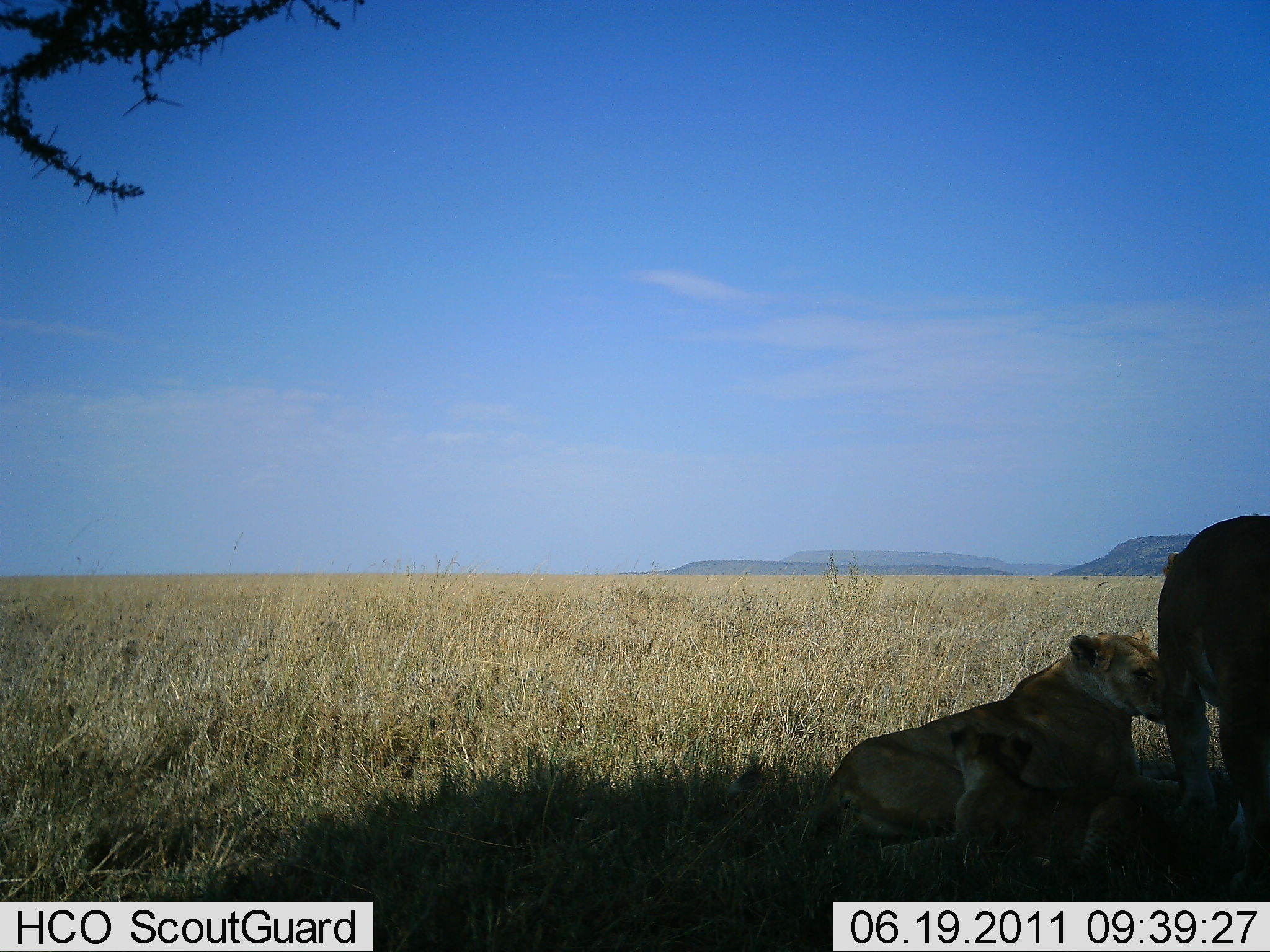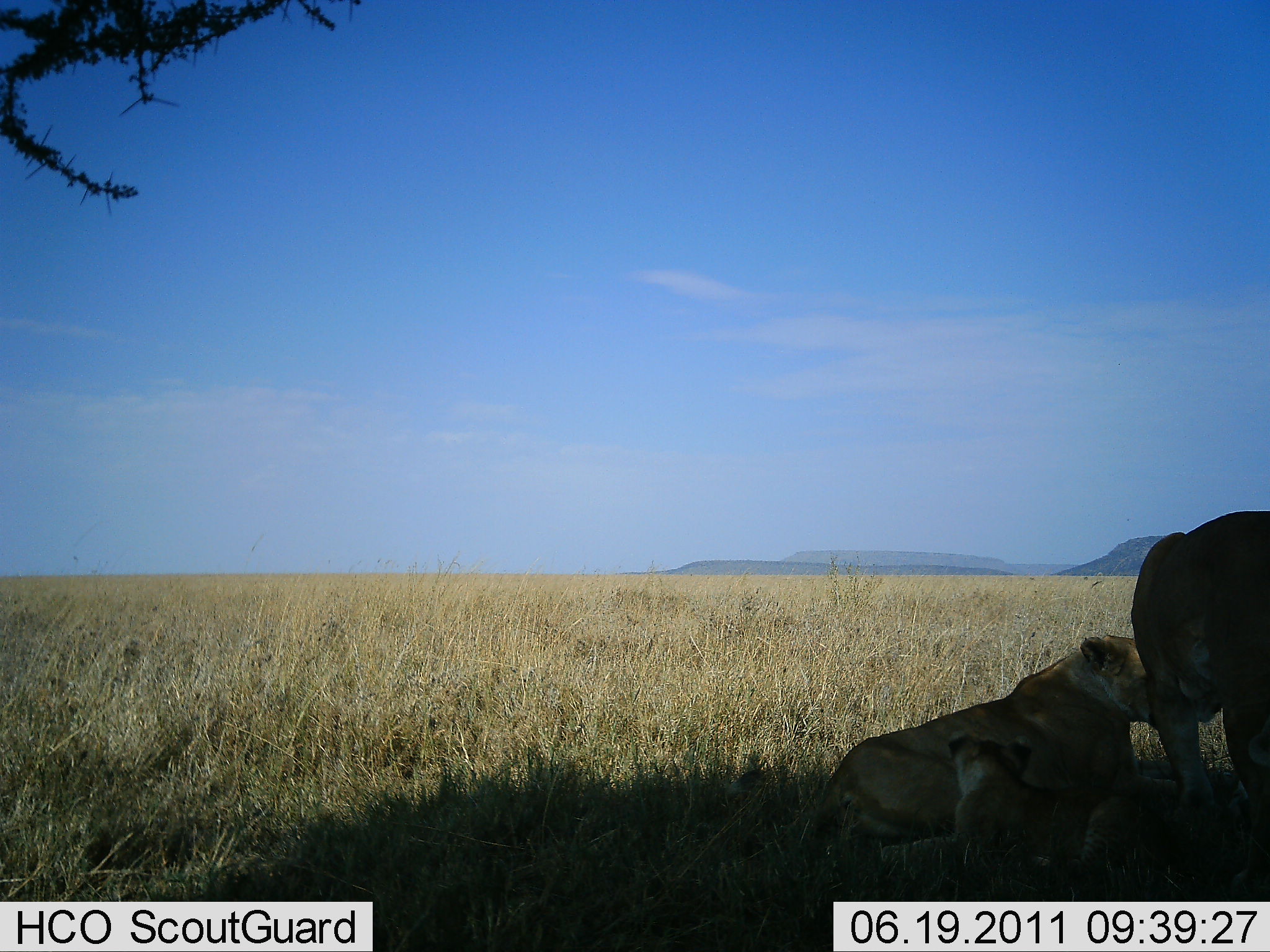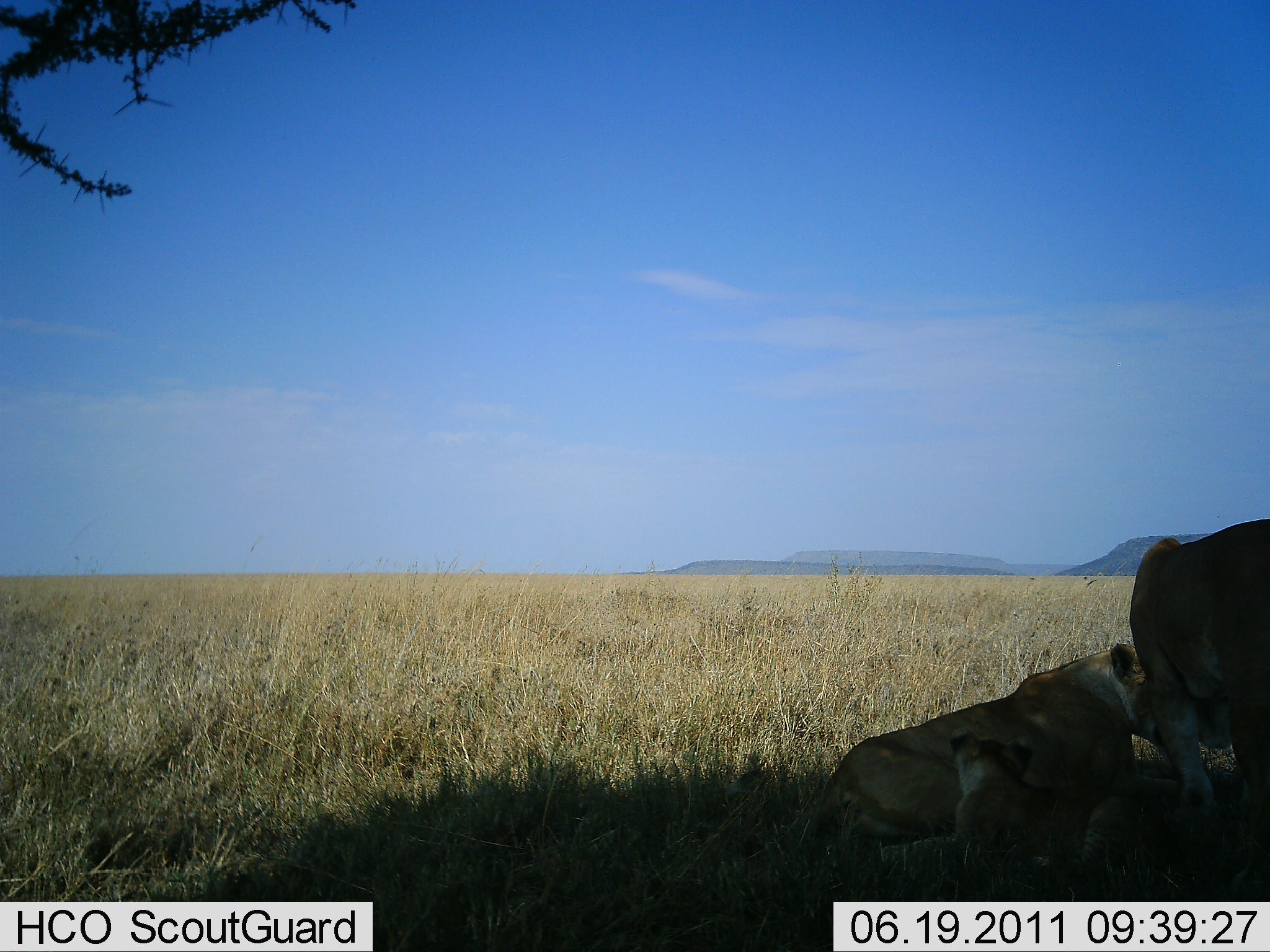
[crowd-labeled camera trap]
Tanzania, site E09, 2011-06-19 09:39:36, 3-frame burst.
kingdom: Animalia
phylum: Chordata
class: Mammalia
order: Carnivora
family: Felidae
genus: Panthera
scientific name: Panthera leo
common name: lion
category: lionfemale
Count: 3.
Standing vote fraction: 33%.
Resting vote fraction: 92%.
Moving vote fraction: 0%.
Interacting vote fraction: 25%.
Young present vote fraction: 83%.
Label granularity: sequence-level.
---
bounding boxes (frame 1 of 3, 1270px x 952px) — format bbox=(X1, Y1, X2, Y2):
animal: bbox=(816, 625, 1236, 881); bbox=(1156, 513, 1270, 902)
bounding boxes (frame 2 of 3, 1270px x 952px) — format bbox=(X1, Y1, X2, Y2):
animal: bbox=(816, 634, 1236, 881); bbox=(1130, 509, 1270, 902)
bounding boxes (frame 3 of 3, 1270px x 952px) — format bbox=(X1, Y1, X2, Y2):
animal: bbox=(818, 644, 1180, 862); bbox=(1129, 517, 1270, 902)